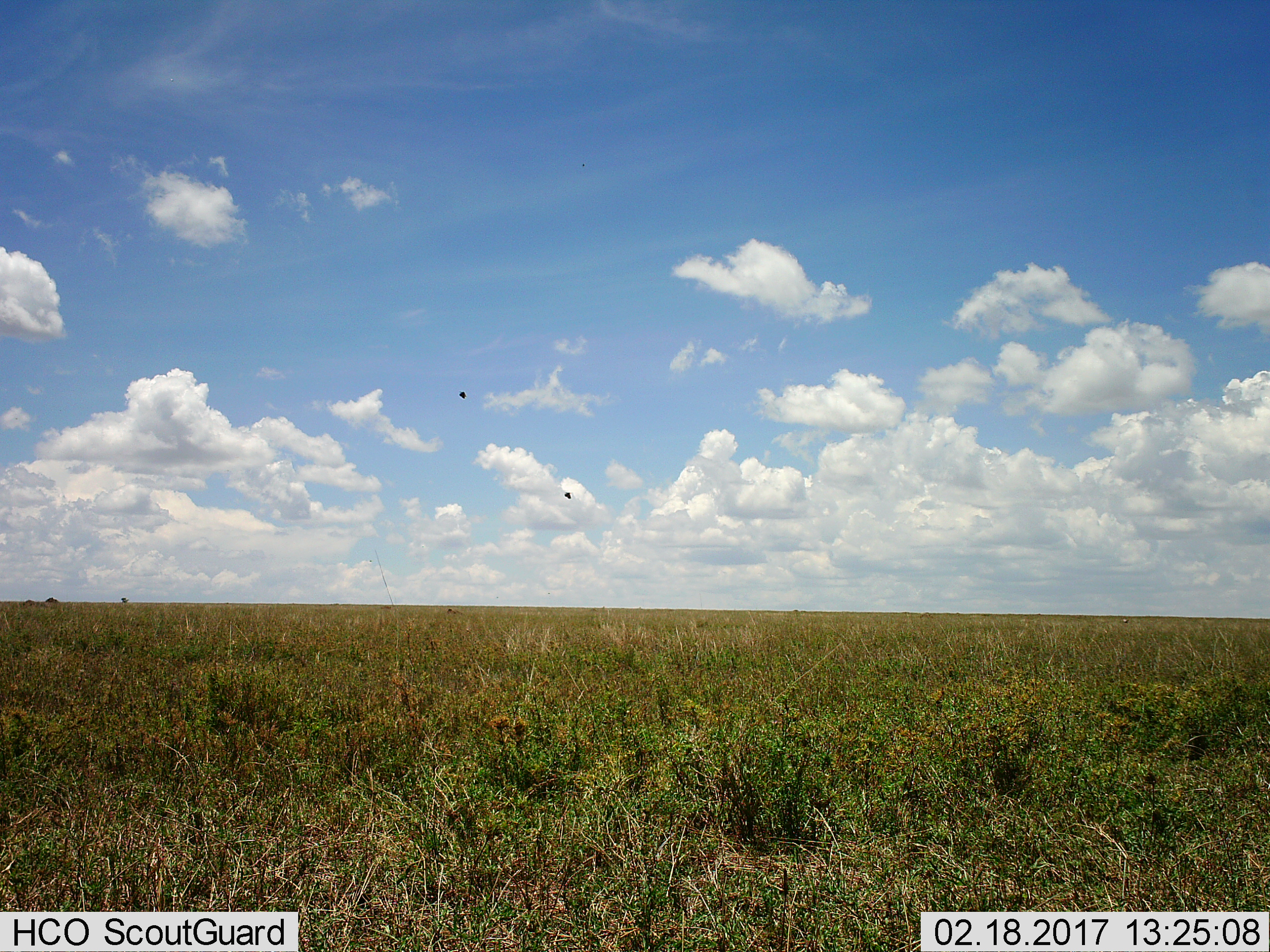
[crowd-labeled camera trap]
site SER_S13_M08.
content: unidentified animal